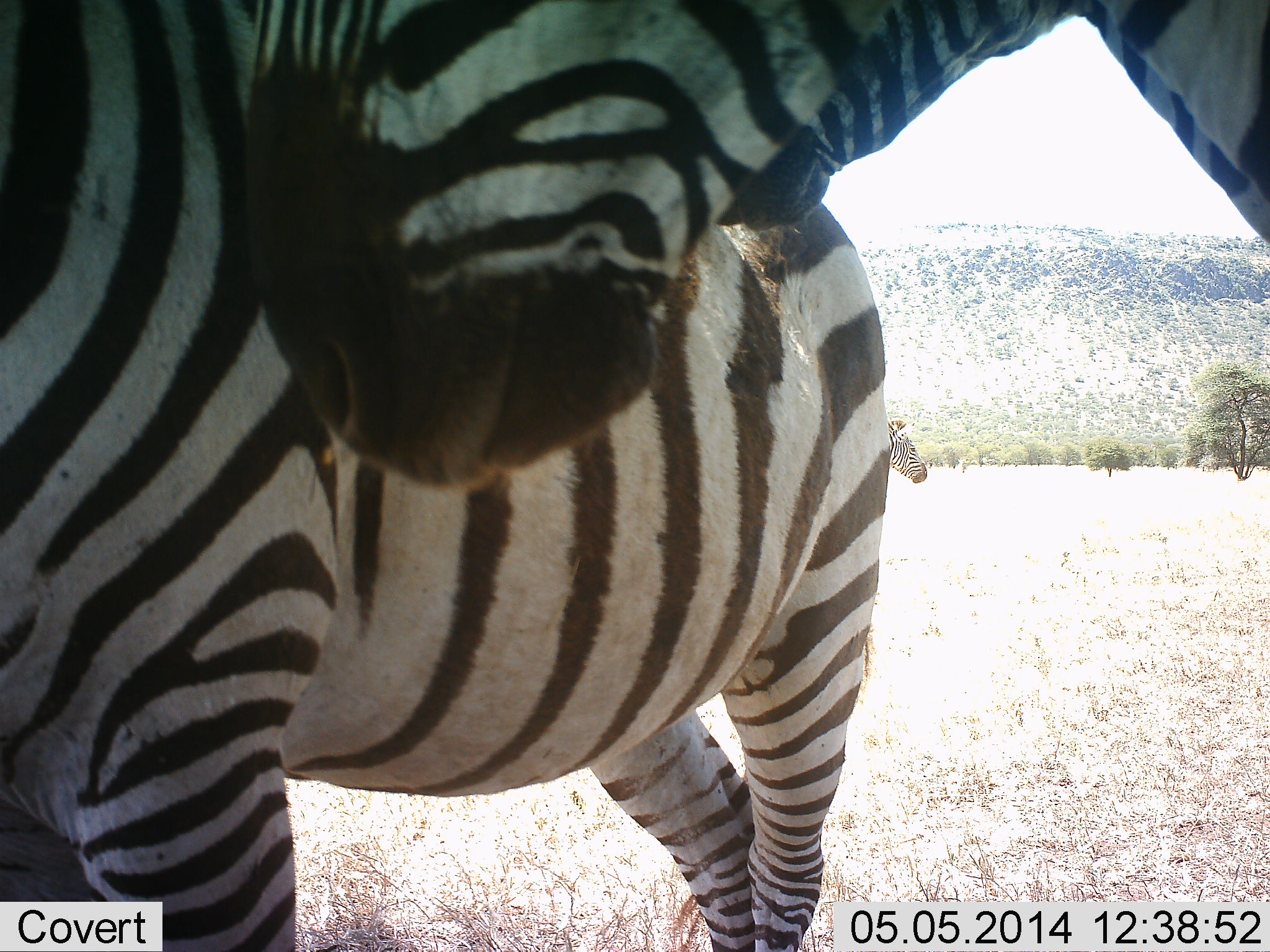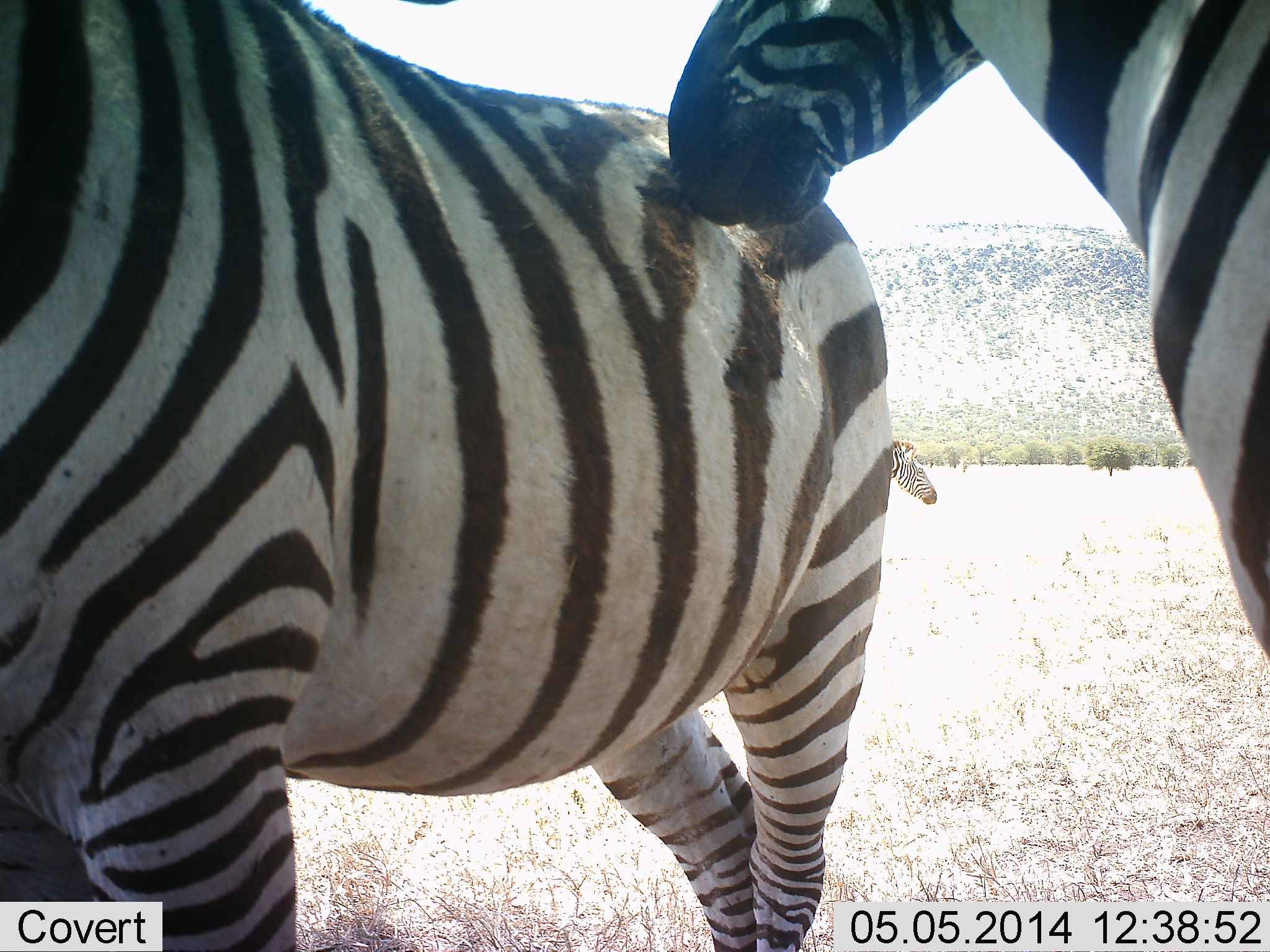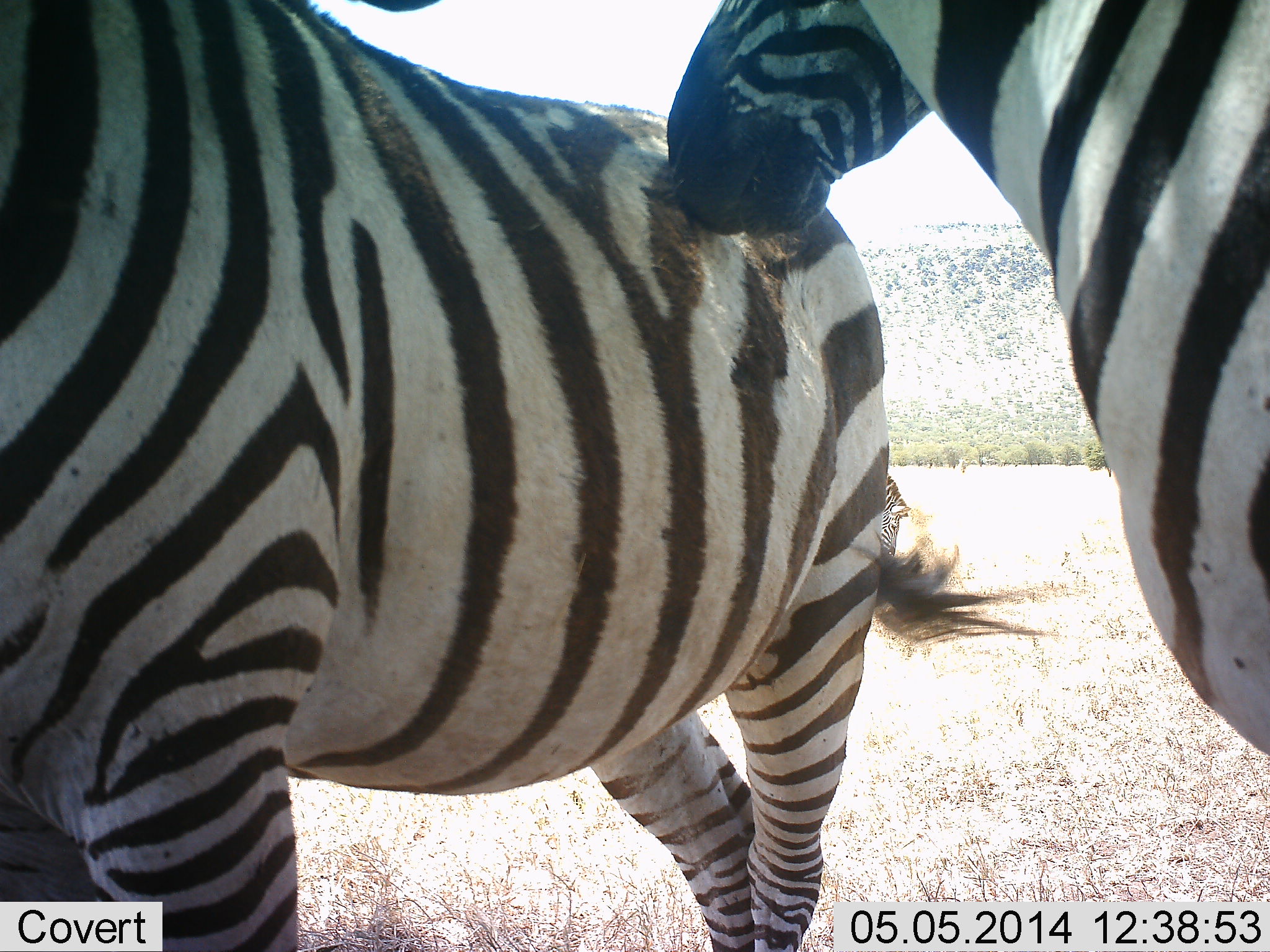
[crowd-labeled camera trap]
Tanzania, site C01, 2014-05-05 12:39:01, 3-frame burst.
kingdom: Animalia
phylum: Chordata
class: Mammalia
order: Perissodactyla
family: Equidae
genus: Equus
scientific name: Equus quagga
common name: plains zebra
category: zebra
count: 3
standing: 60%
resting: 0%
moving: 10%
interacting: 50%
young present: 0%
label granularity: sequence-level